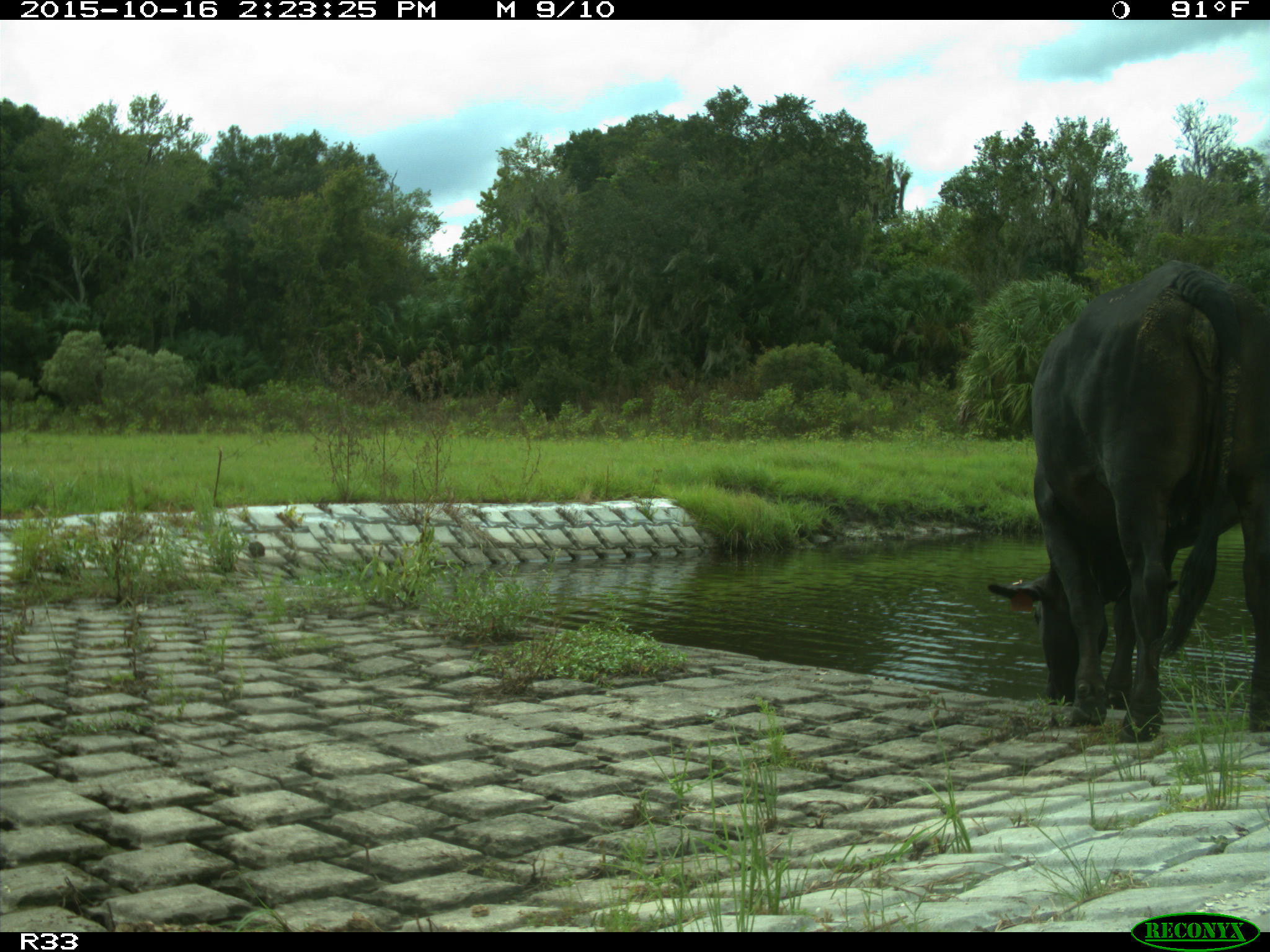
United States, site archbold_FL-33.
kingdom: Animalia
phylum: Chordata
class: Mammalia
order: Artiodactyla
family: Bovidae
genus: Bos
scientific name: Bos taurus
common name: domestic cow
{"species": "Bos taurus (domestic cow)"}